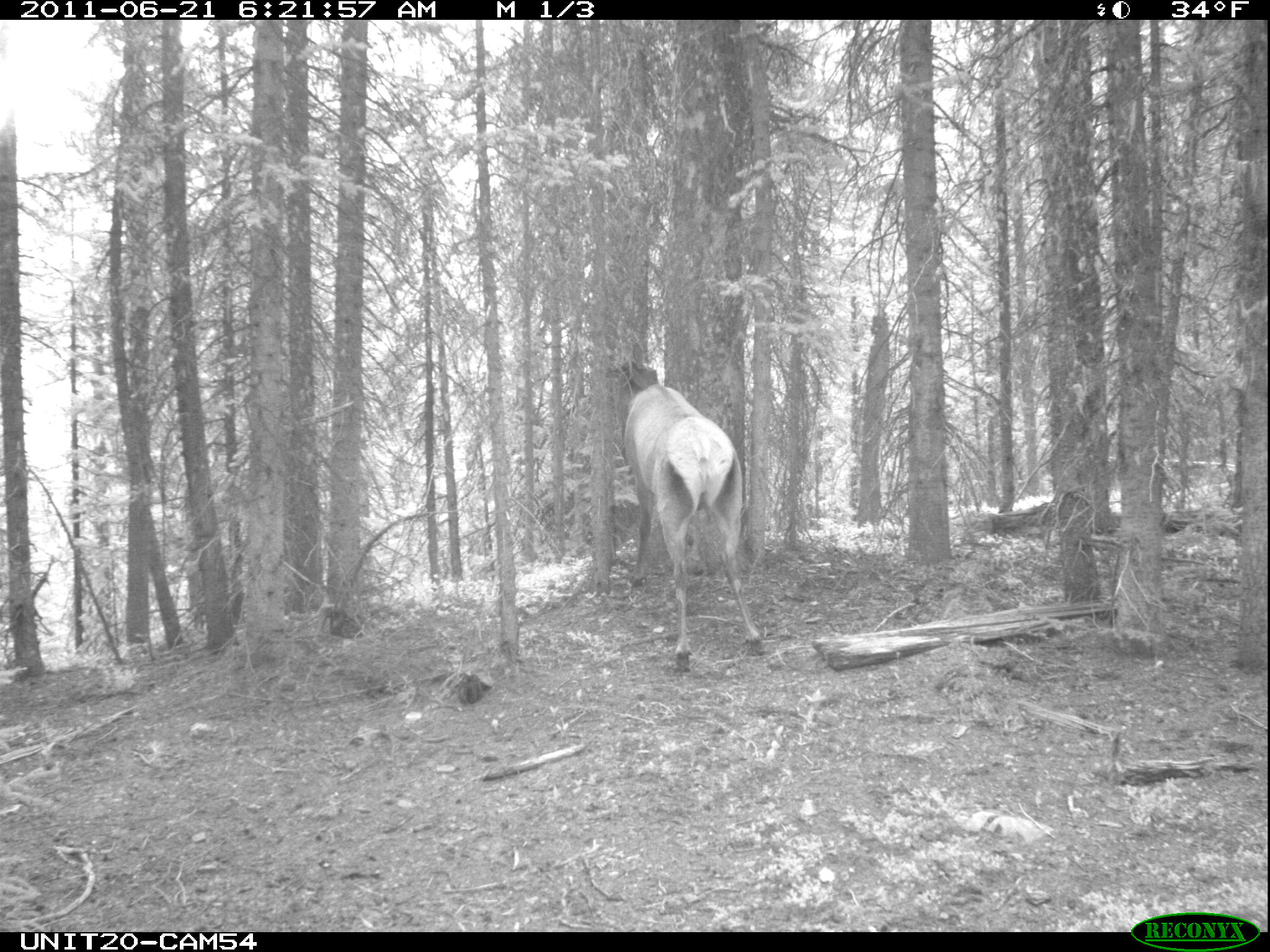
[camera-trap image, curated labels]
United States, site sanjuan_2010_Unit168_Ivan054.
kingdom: Animalia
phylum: Chordata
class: Mammalia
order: Artiodactyla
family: Cervidae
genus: Cervus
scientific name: Cervus elaphus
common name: red deer